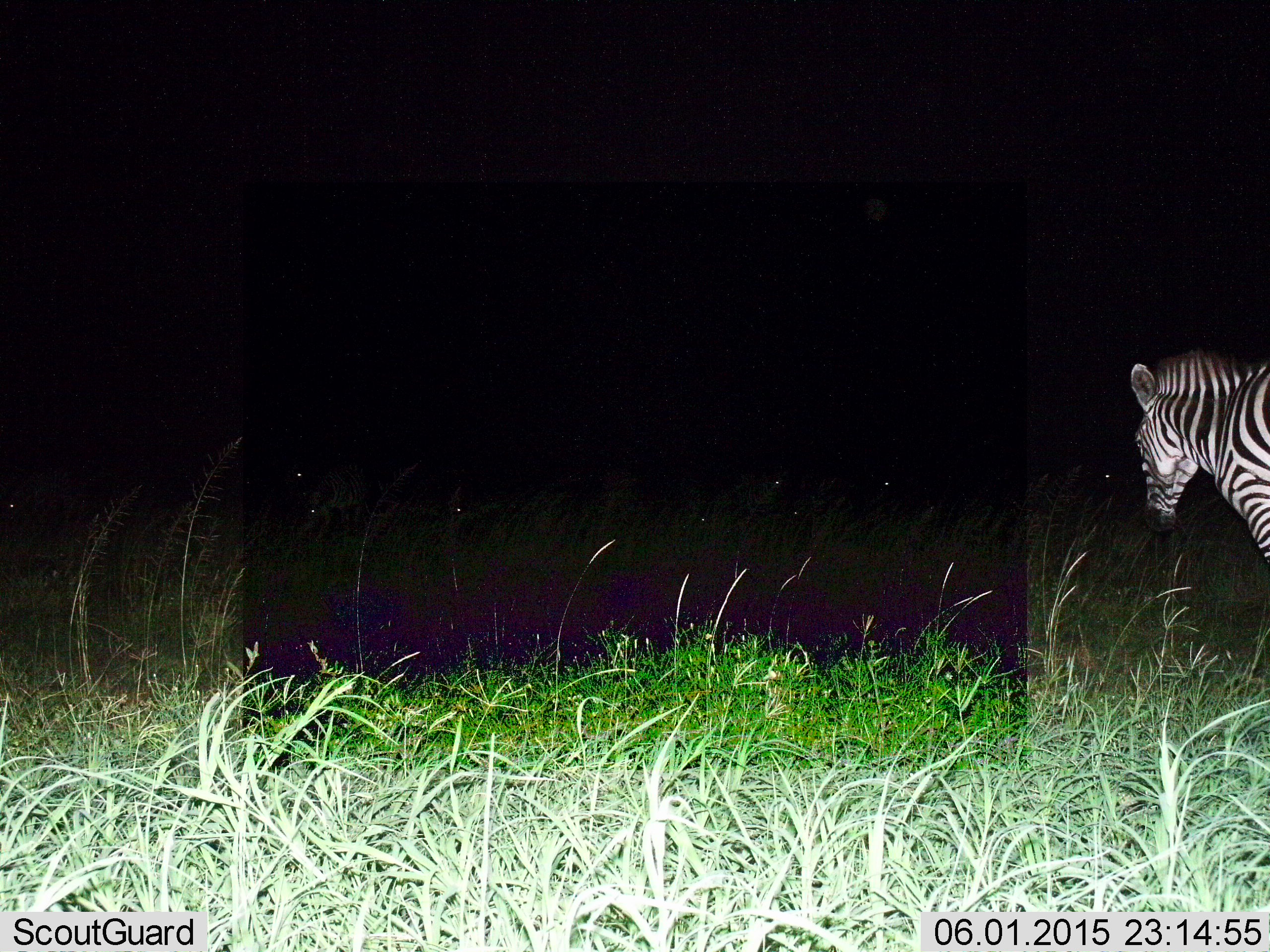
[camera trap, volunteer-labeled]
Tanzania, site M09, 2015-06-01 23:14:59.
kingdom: Animalia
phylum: Chordata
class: Mammalia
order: Perissodactyla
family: Equidae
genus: Equus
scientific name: Equus quagga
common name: plains zebra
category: zebra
Zebra (plains zebra) (Equus quagga), count 1. Behavior (volunteer vote fractions): standing 40%, resting 0%, moving 60%, interacting 0%. Young present (vote fraction): 0%. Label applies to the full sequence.